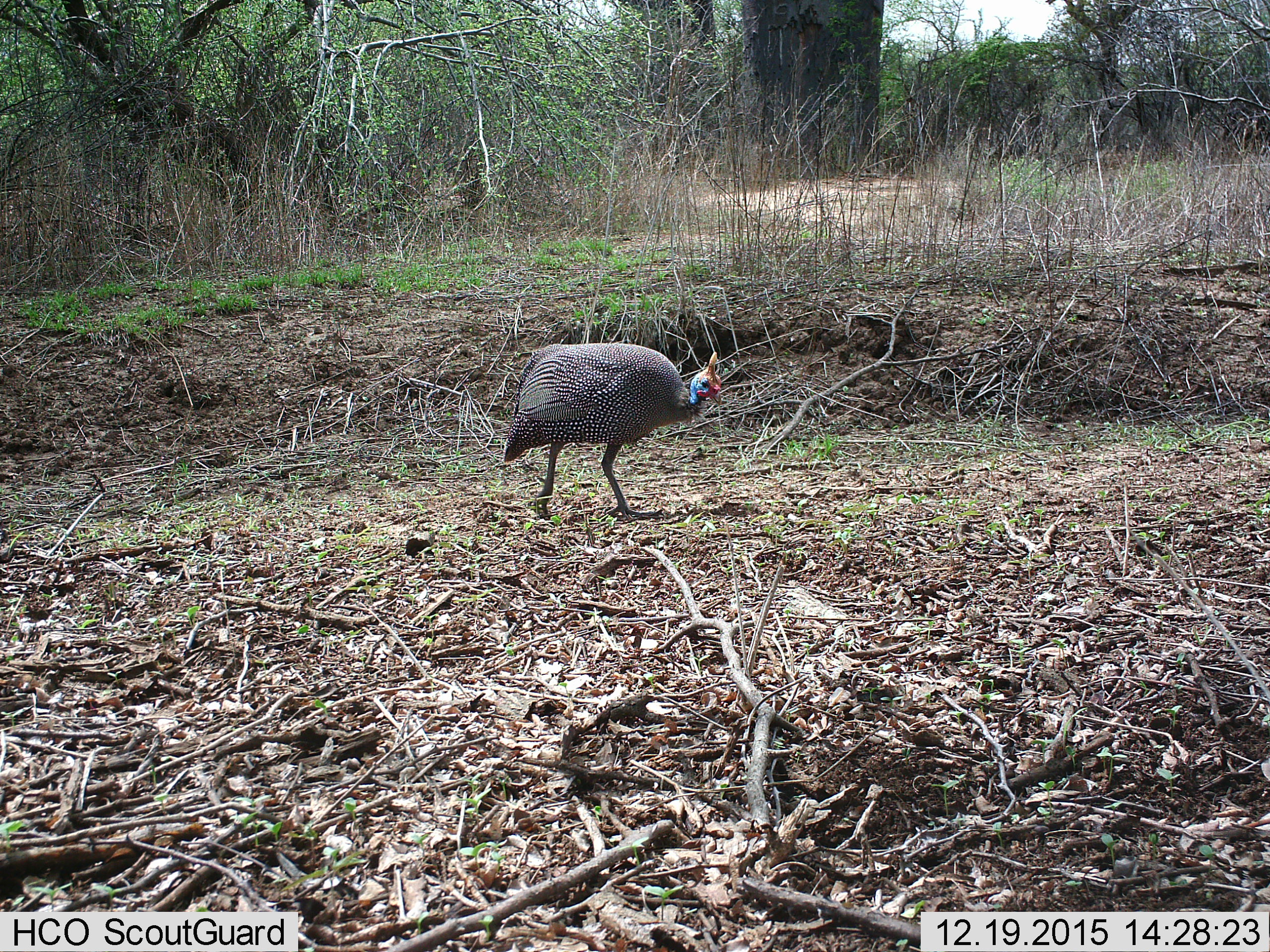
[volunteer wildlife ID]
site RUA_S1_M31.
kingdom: Animalia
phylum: Chordata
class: Aves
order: Galliformes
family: Numididae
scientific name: Numididae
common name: guineafowl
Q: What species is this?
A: Guineafowl (Numididae).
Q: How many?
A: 1.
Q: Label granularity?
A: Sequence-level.